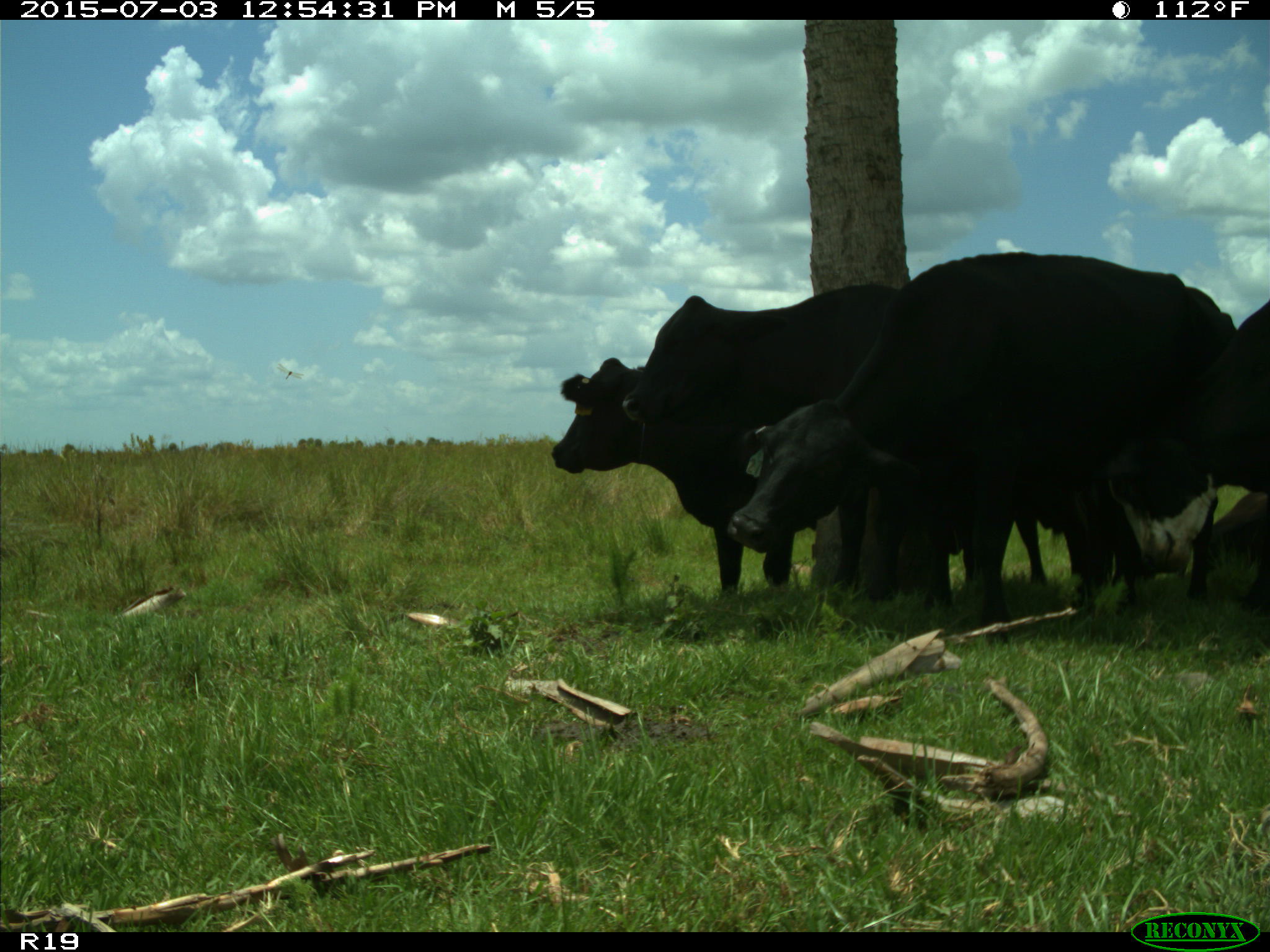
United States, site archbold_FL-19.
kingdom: Animalia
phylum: Chordata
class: Mammalia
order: Artiodactyla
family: Bovidae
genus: Bos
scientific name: Bos taurus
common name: domestic cow